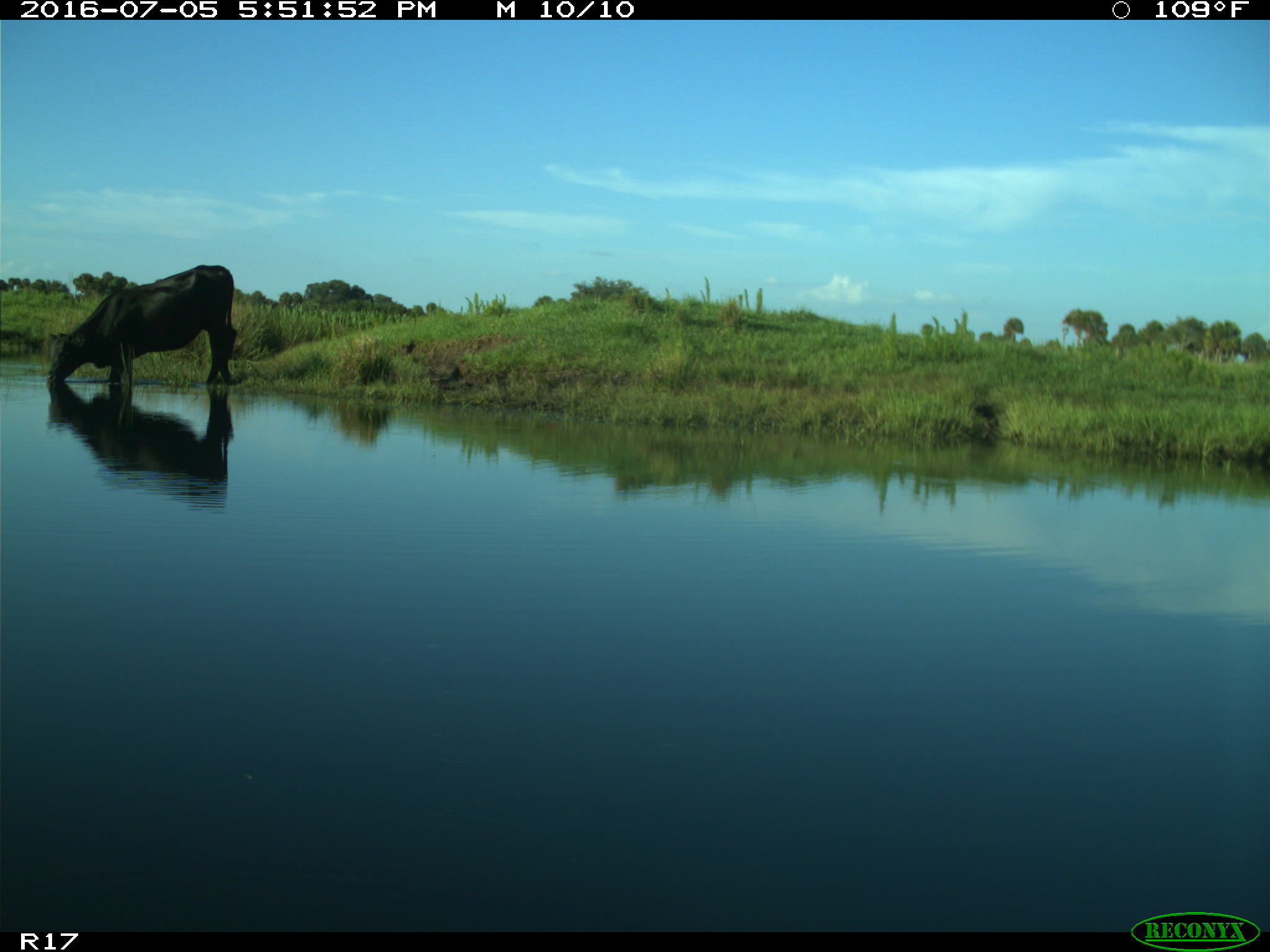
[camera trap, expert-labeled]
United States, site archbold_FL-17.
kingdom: Animalia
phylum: Chordata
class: Mammalia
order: Artiodactyla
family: Bovidae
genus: Bos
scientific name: Bos taurus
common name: domestic cow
Bos taurus (domestic cow).